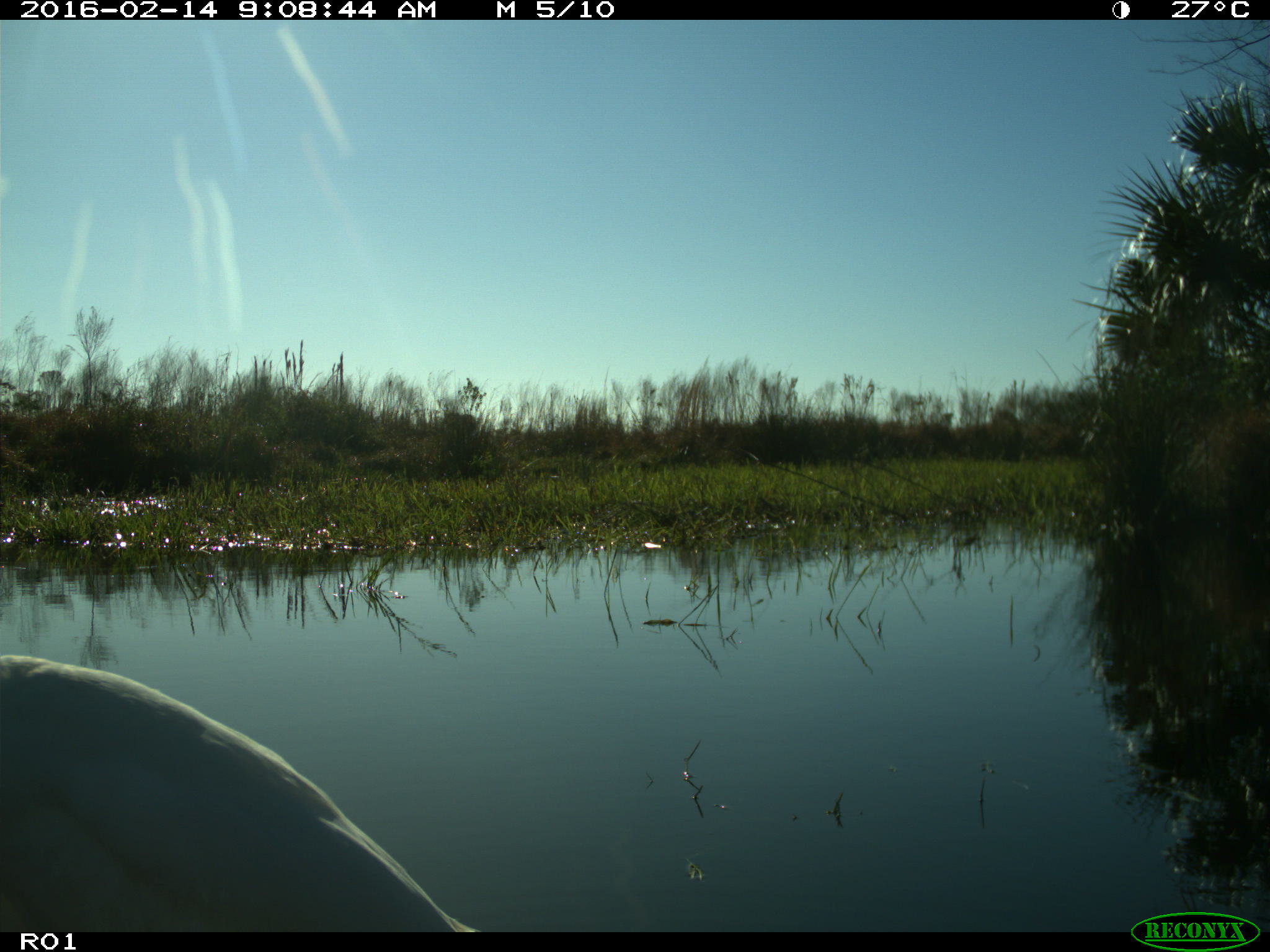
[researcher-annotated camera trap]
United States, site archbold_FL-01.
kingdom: Animalia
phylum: Chordata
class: Aves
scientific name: Aves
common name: birds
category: unidentified bird